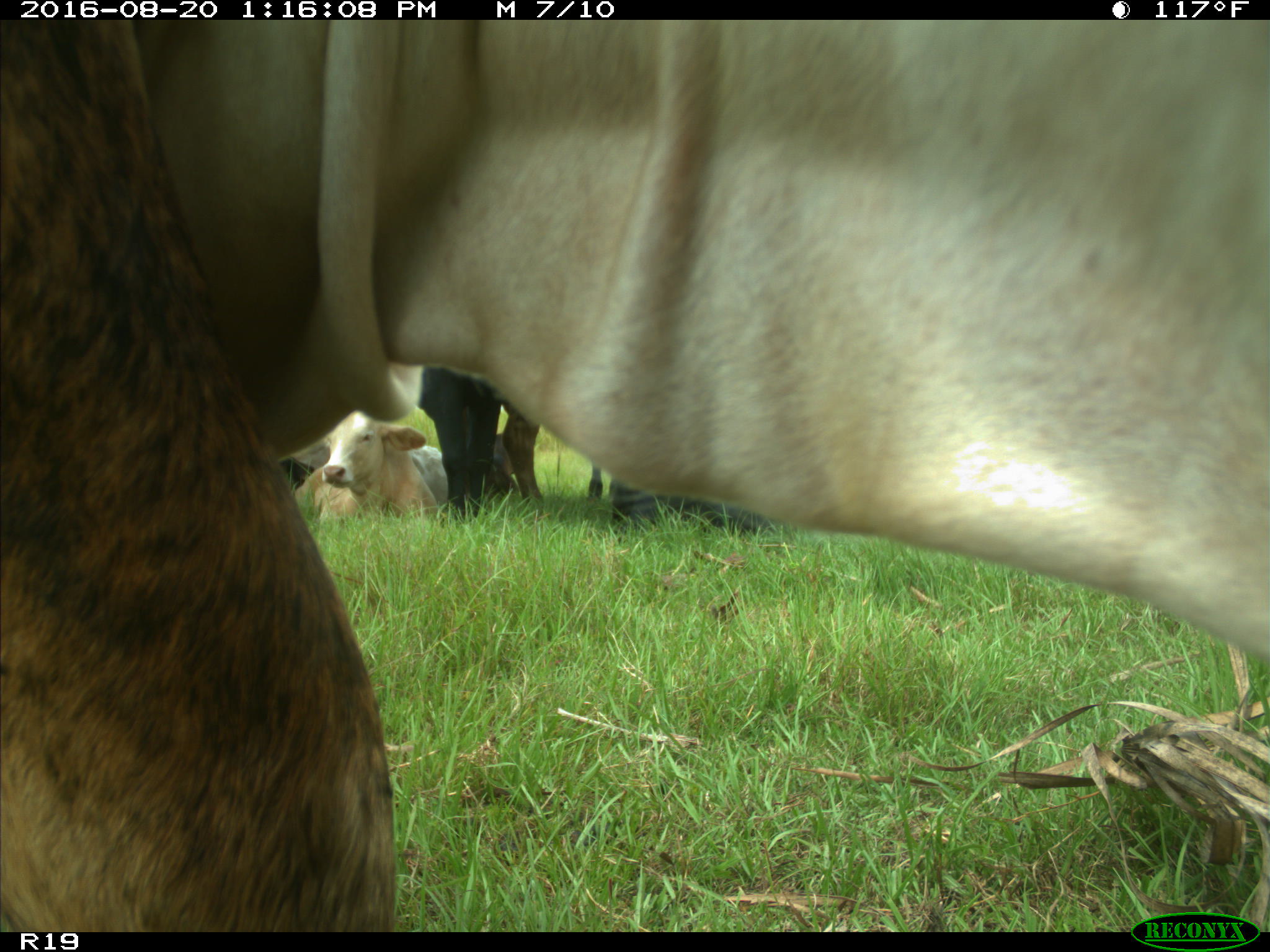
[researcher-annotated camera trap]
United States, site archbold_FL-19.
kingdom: Animalia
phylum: Chordata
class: Mammalia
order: Artiodactyla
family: Bovidae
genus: Bos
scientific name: Bos taurus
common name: domestic cow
Bos taurus (domestic cow).